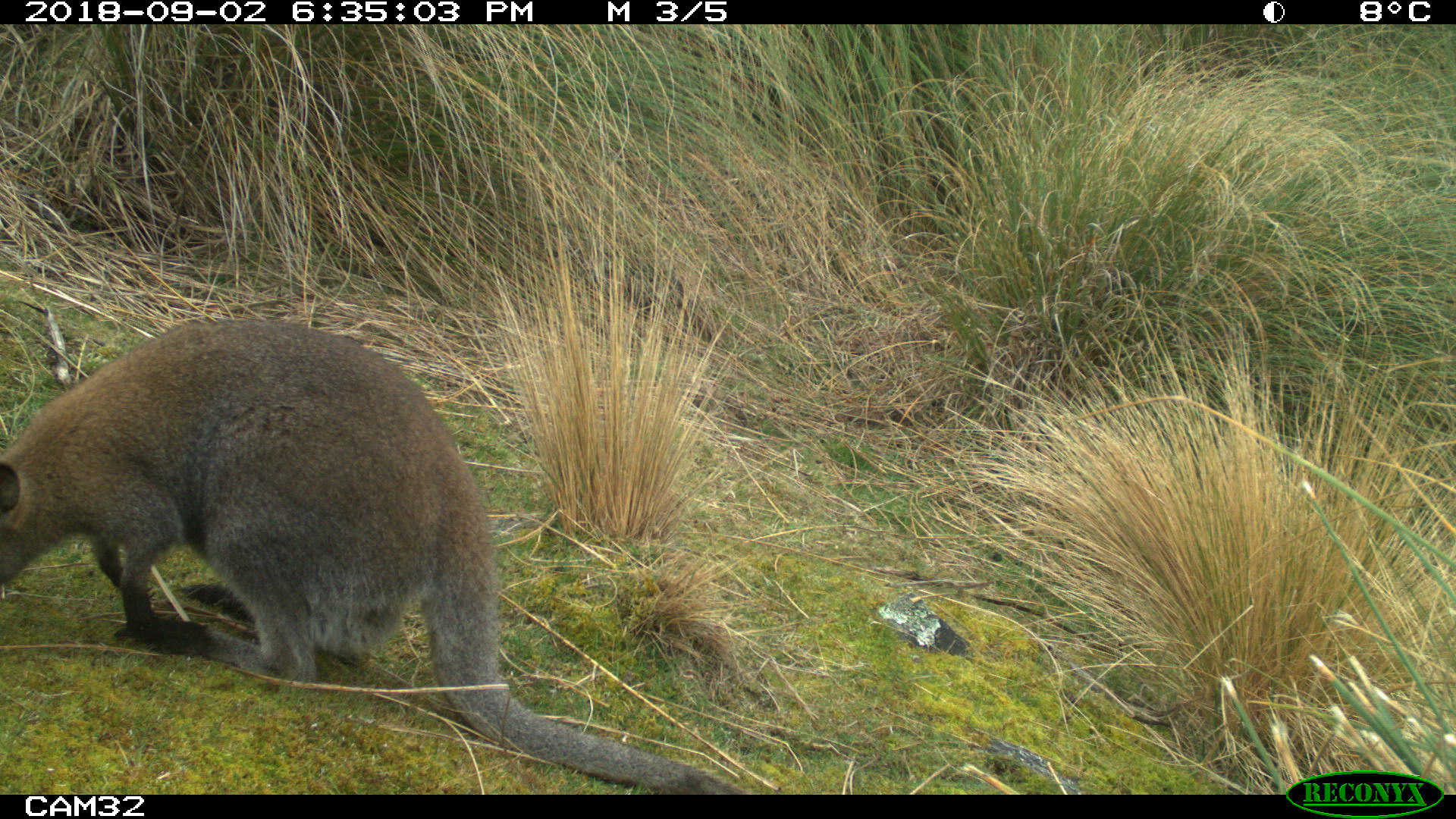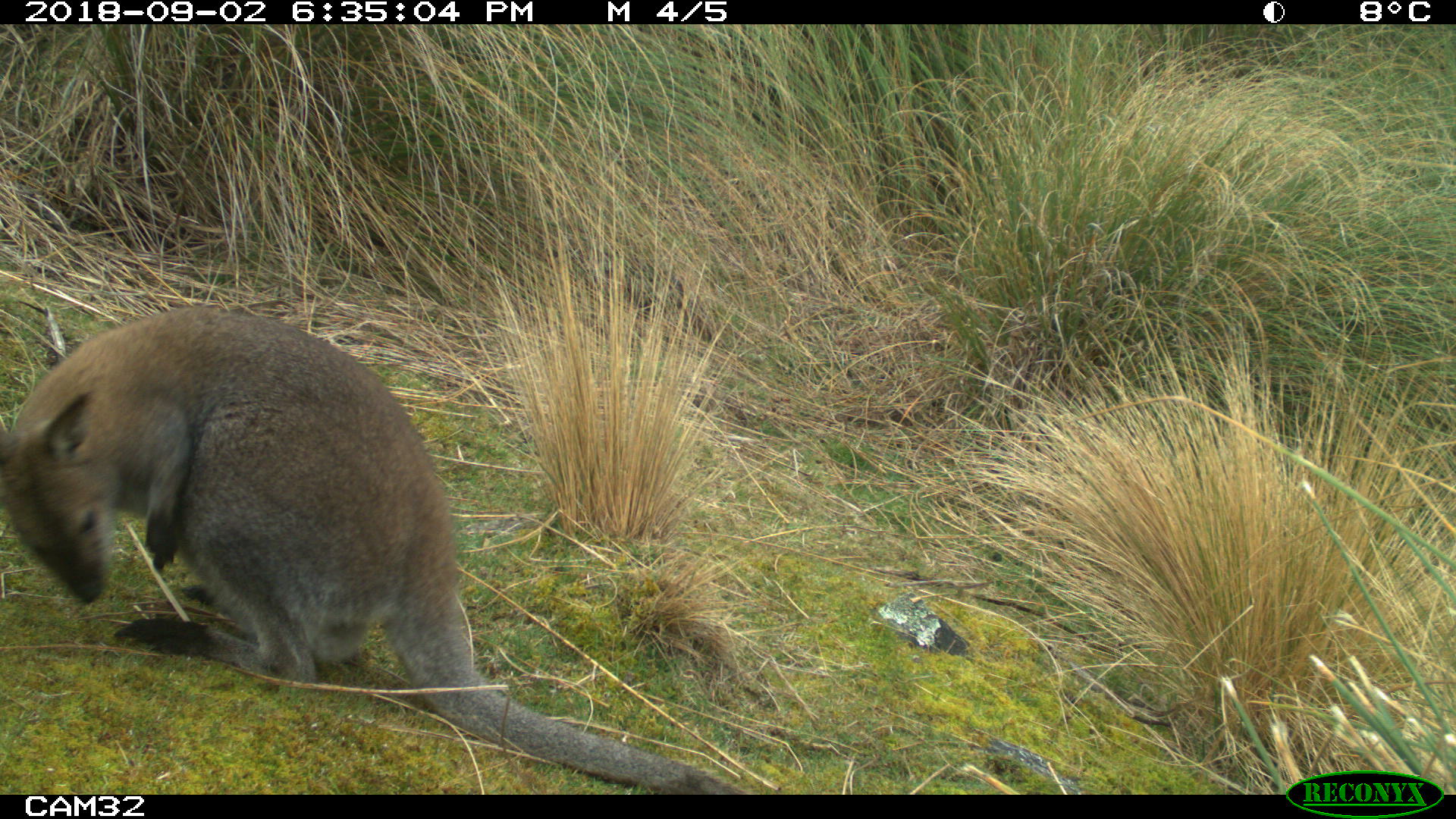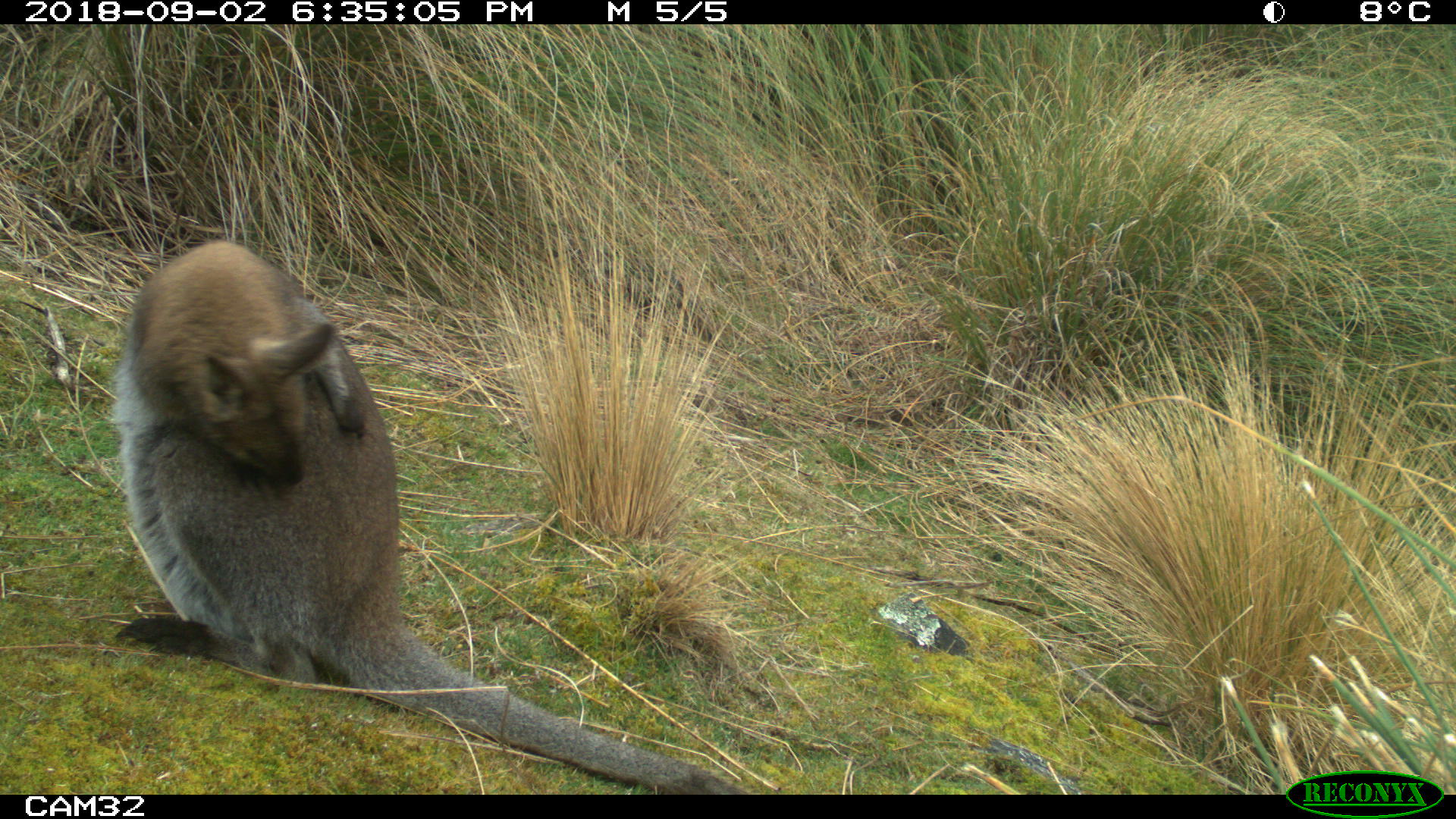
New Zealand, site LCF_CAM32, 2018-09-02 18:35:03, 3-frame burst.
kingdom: Animalia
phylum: Chordata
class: Mammalia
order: Diprotodontia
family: Macropodidae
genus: Notamacropus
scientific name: Notamacropus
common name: wallaby